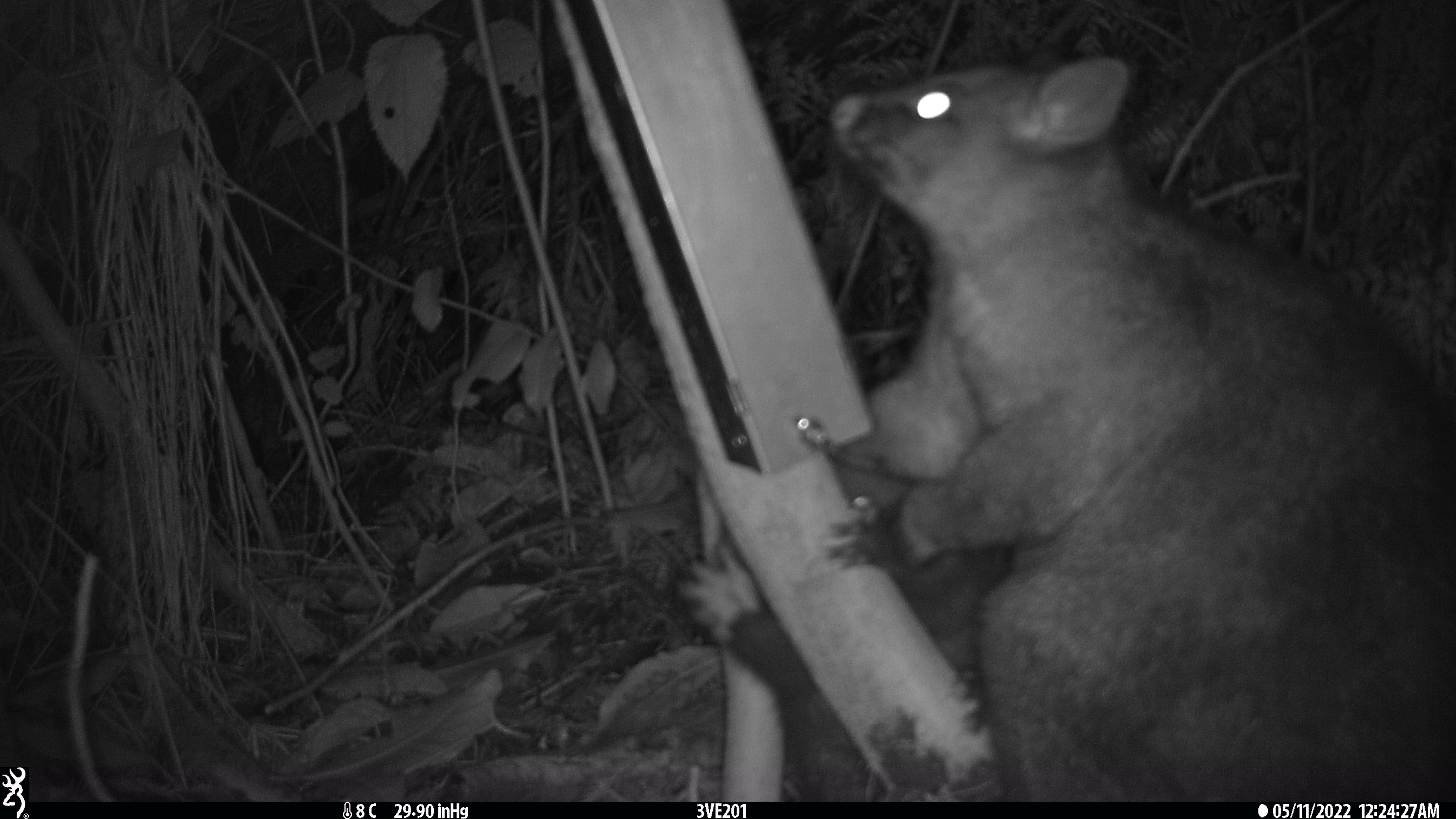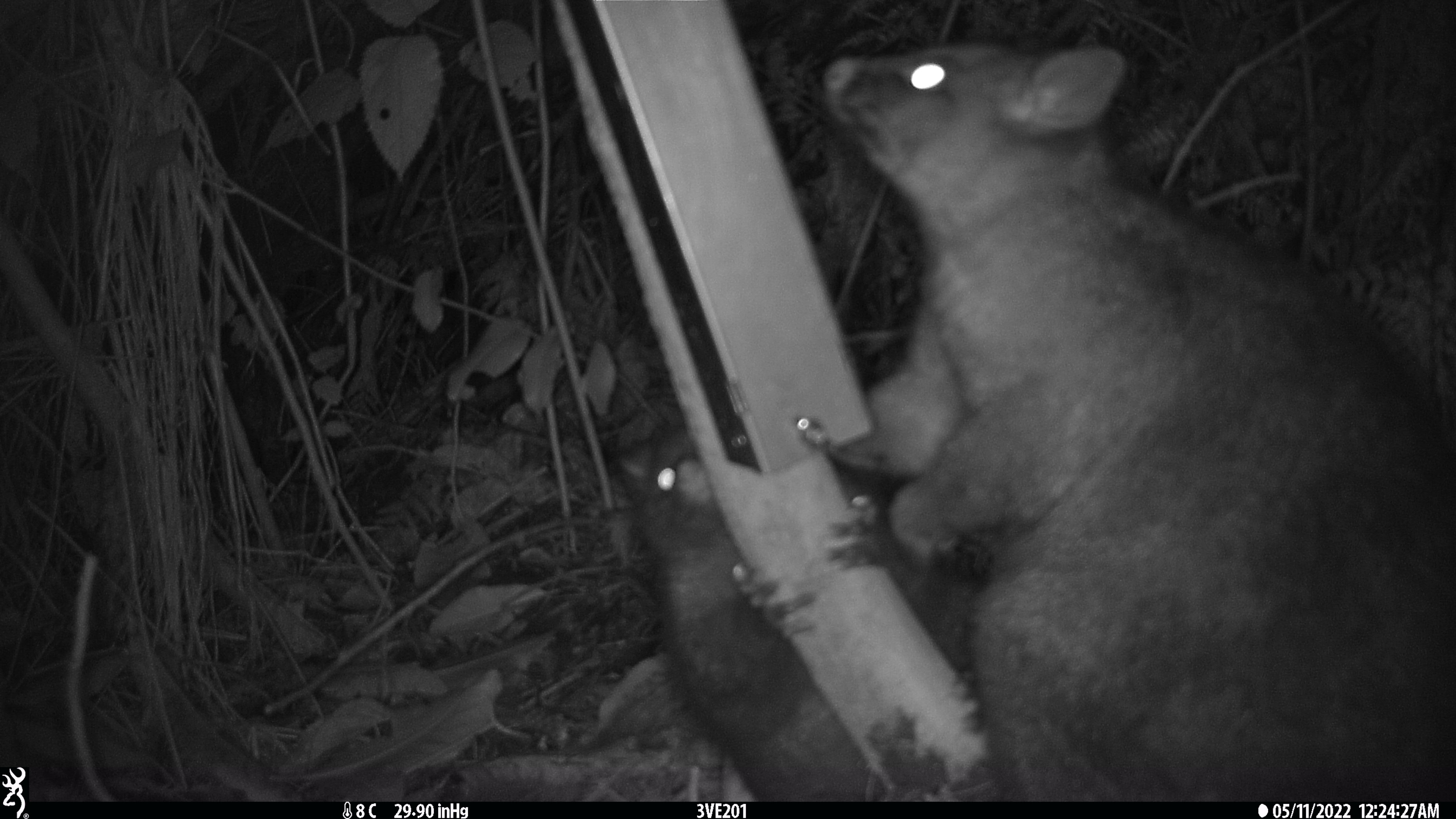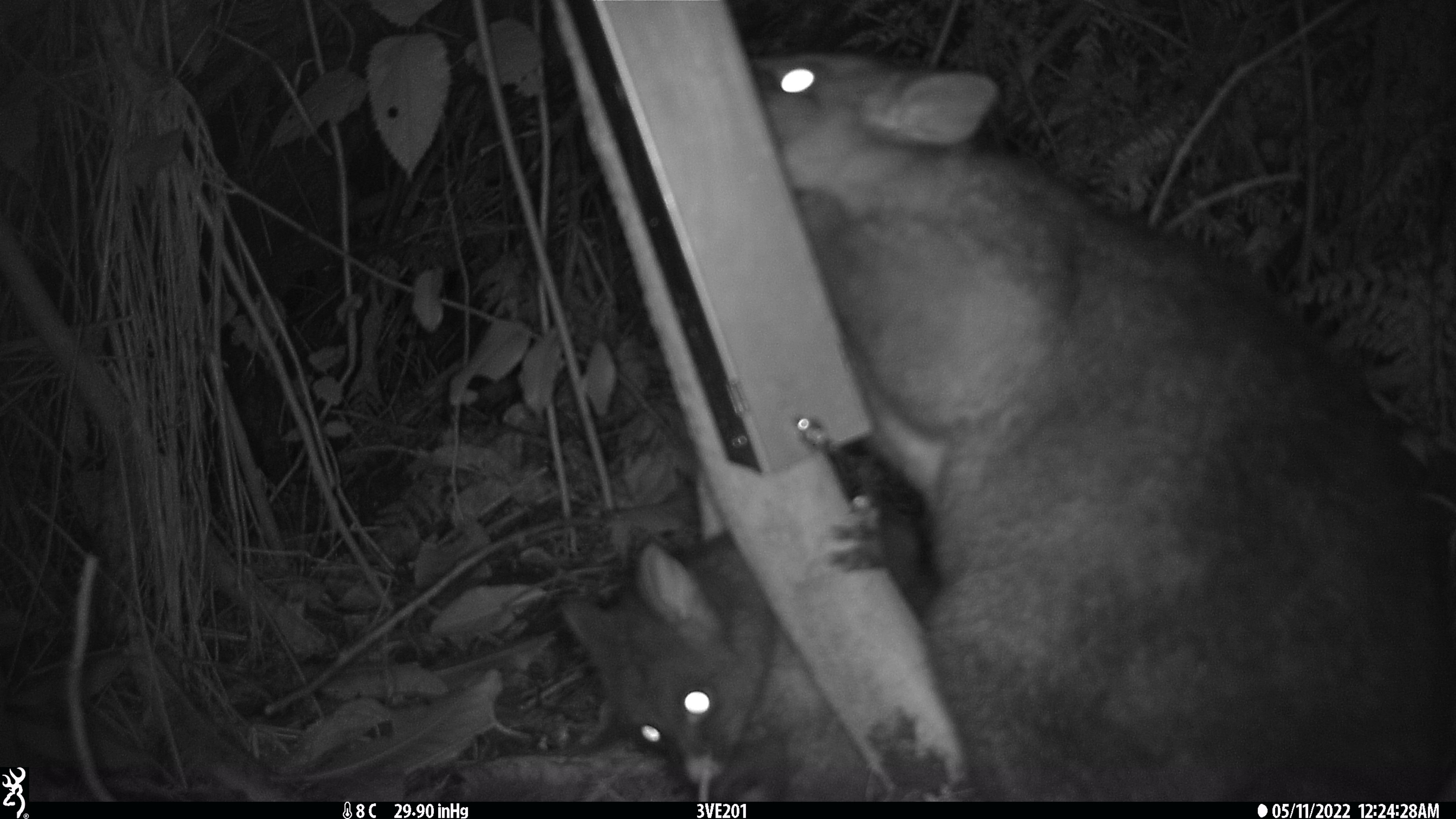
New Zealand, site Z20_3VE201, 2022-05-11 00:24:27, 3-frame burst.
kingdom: Animalia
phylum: Chordata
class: Mammalia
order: Diprotodontia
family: Phalangeridae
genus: Trichosurus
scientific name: Trichosurus vulpecula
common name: common brushtail possum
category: possum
Possum (common brushtail possum) (Trichosurus vulpecula).